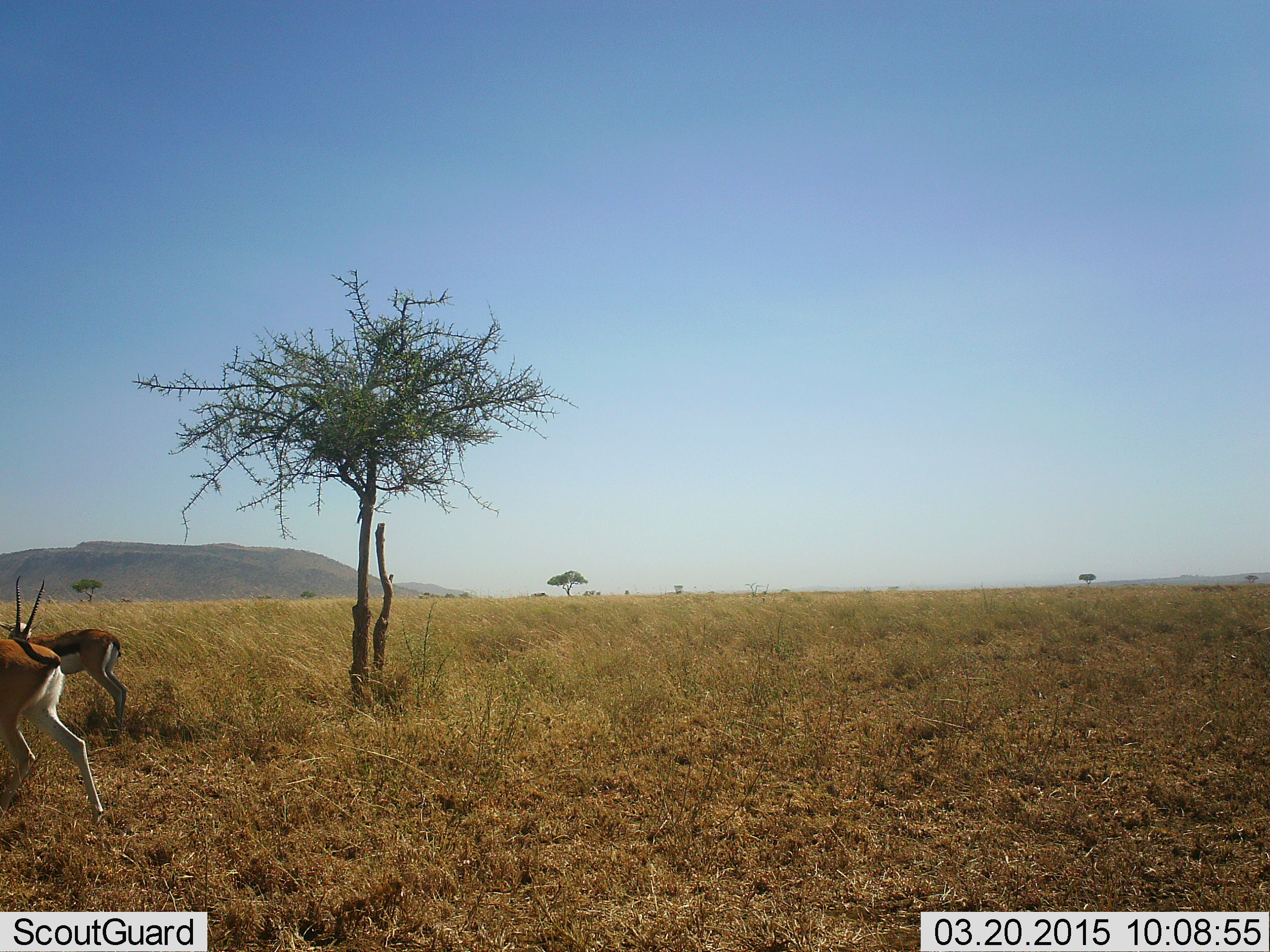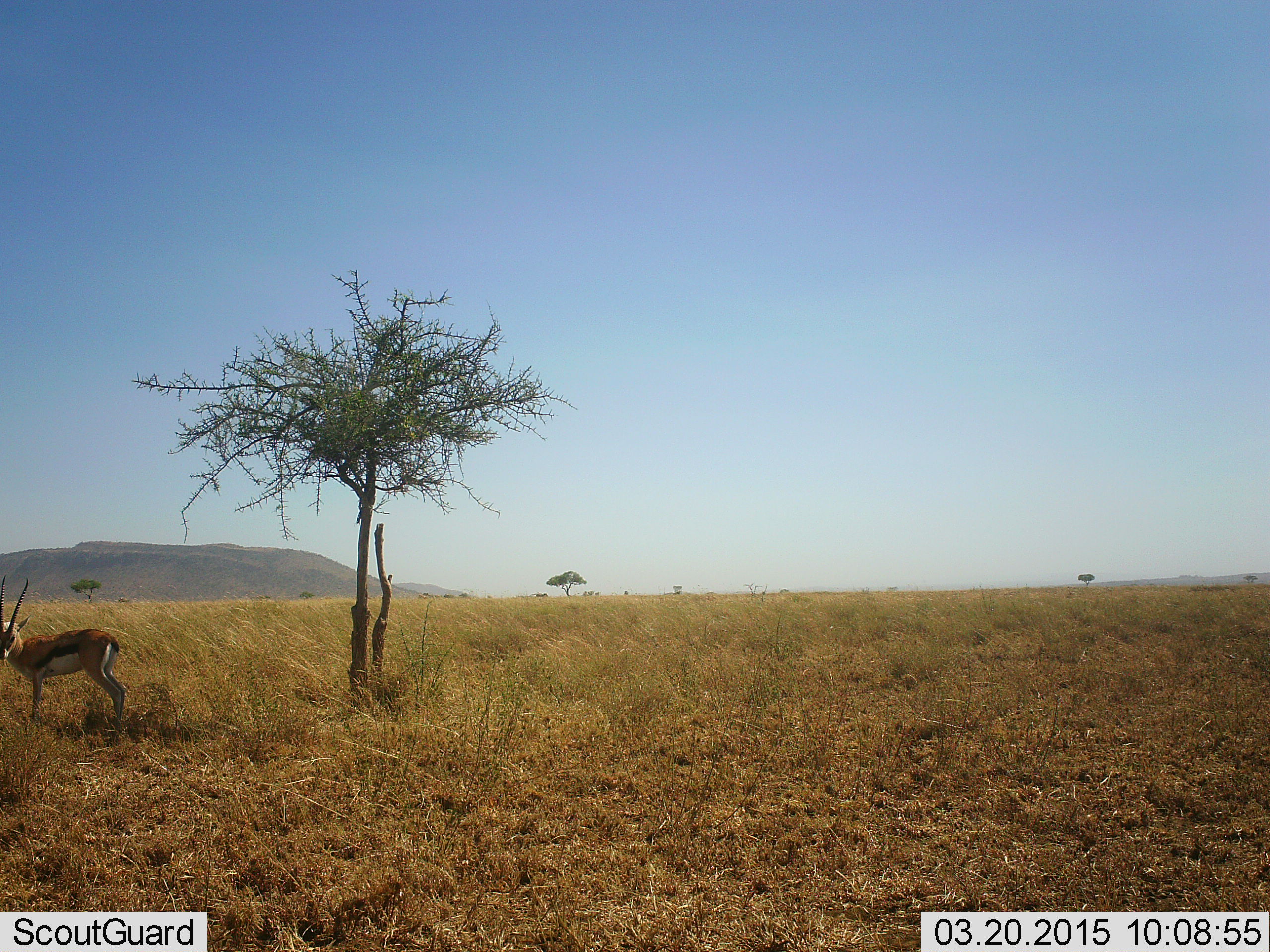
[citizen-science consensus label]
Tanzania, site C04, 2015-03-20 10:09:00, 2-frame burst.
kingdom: Animalia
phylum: Chordata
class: Mammalia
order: Artiodactyla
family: Bovidae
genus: Eudorcas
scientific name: Eudorcas thomsonii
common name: thomson's gazelle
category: gazellethomsons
Gazellethomsons (thomson's gazelle) (Eudorcas thomsonii), count 2. Behavior (volunteer vote fractions): standing 70%, resting 10%, moving 80%, interacting 0%. Young present (vote fraction): 0%. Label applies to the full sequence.